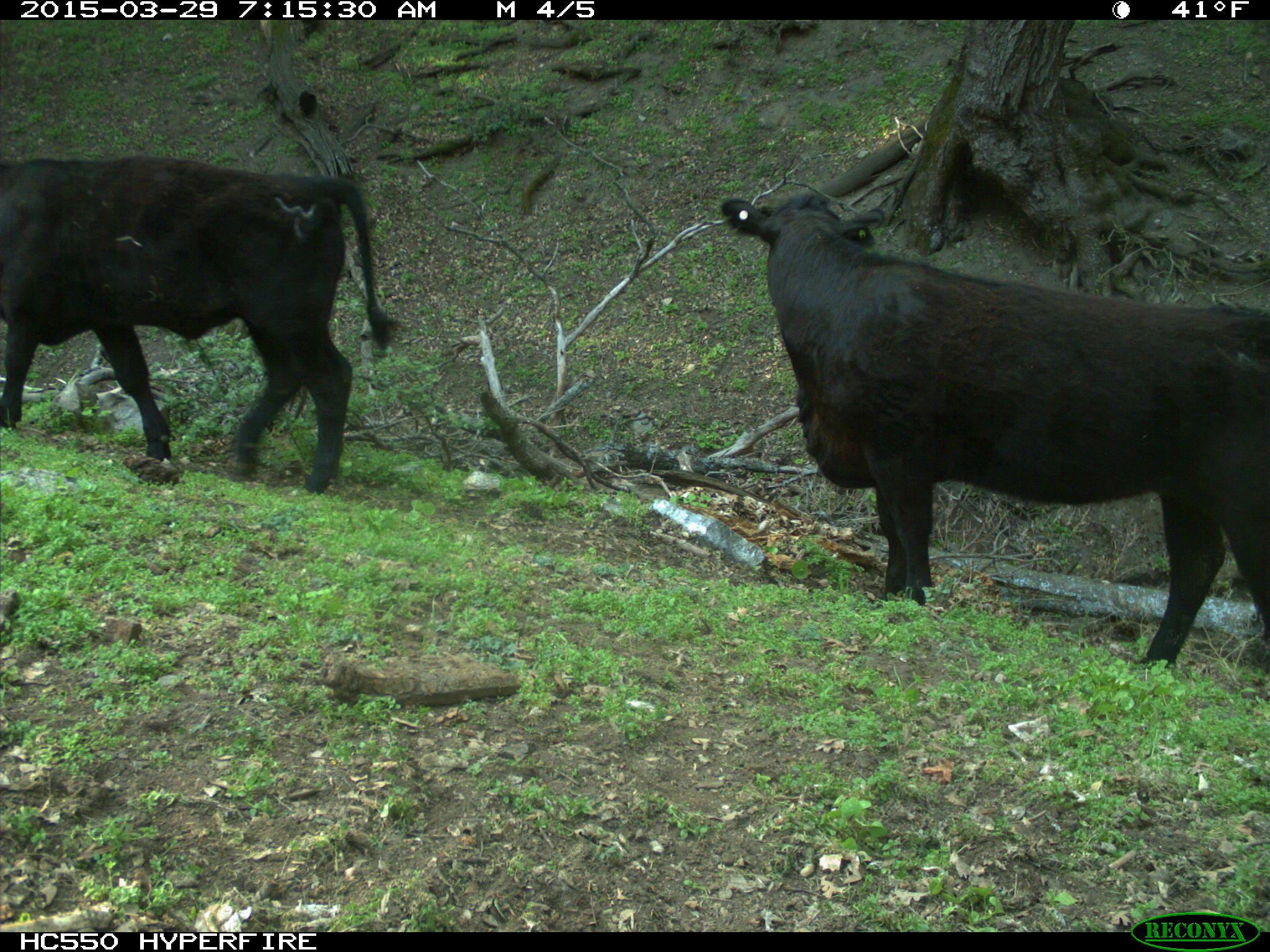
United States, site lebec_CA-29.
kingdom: Animalia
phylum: Chordata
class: Mammalia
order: Artiodactyla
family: Bovidae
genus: Bos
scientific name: Bos taurus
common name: domestic cow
Bos taurus (domestic cow).